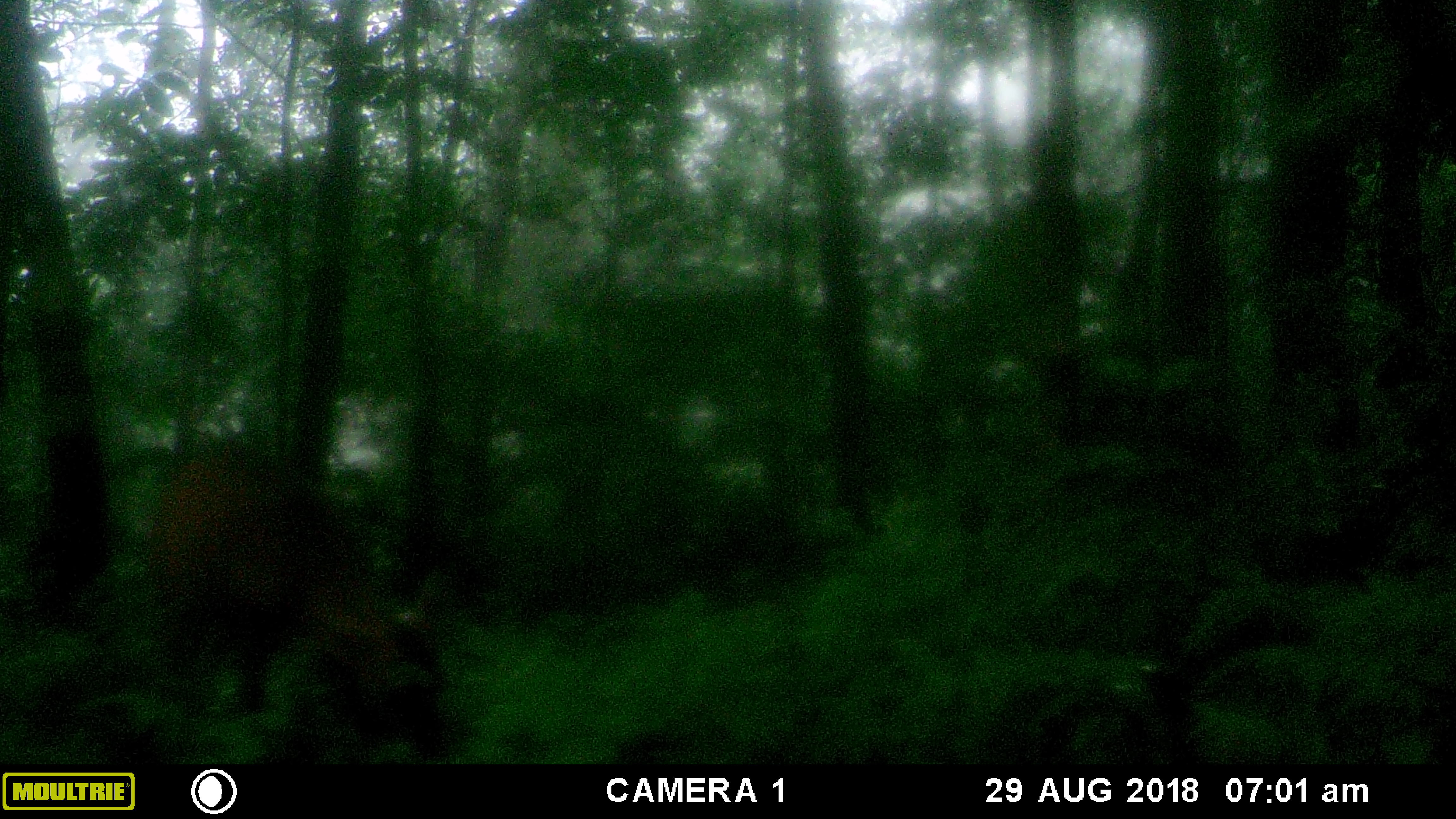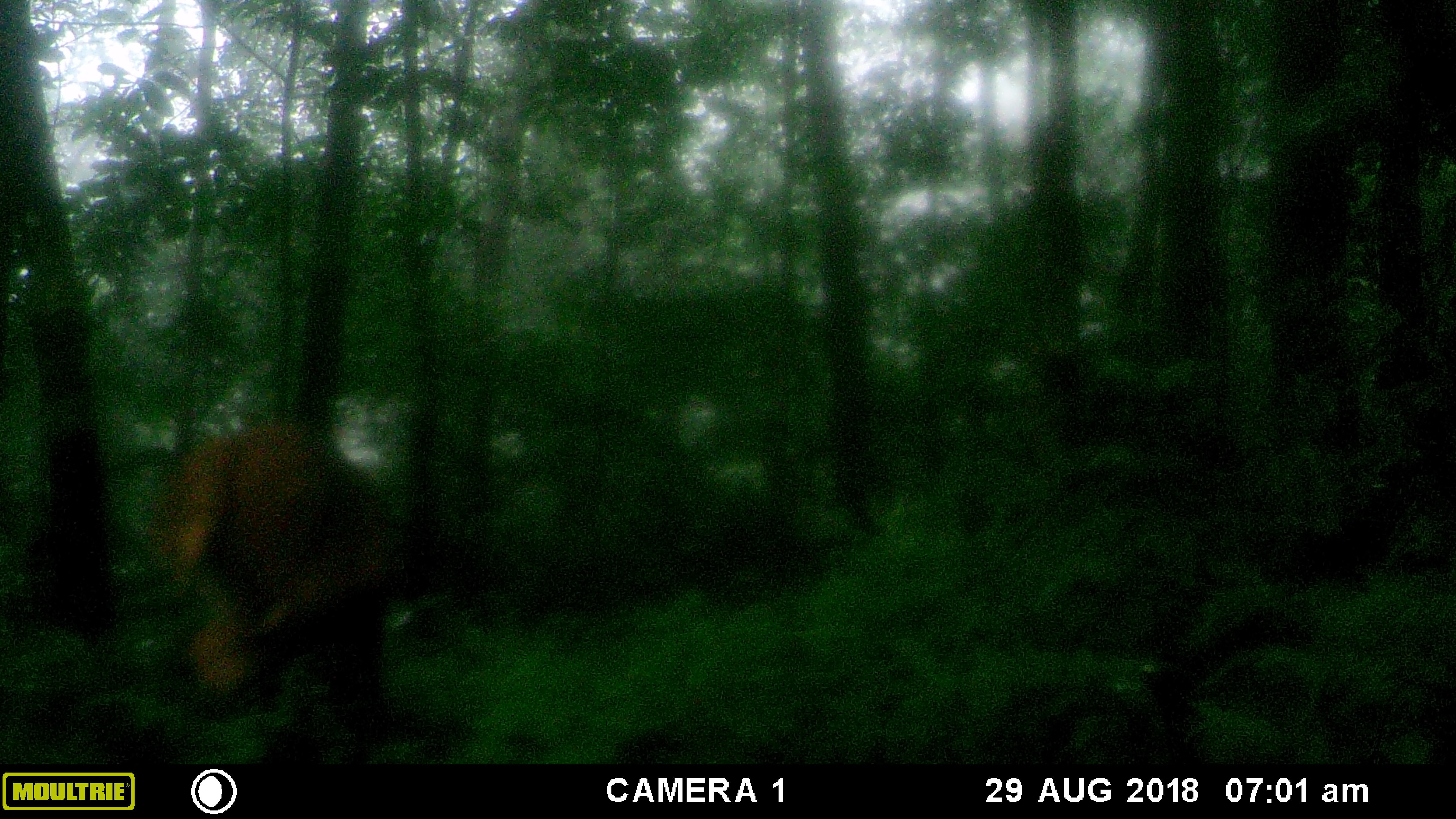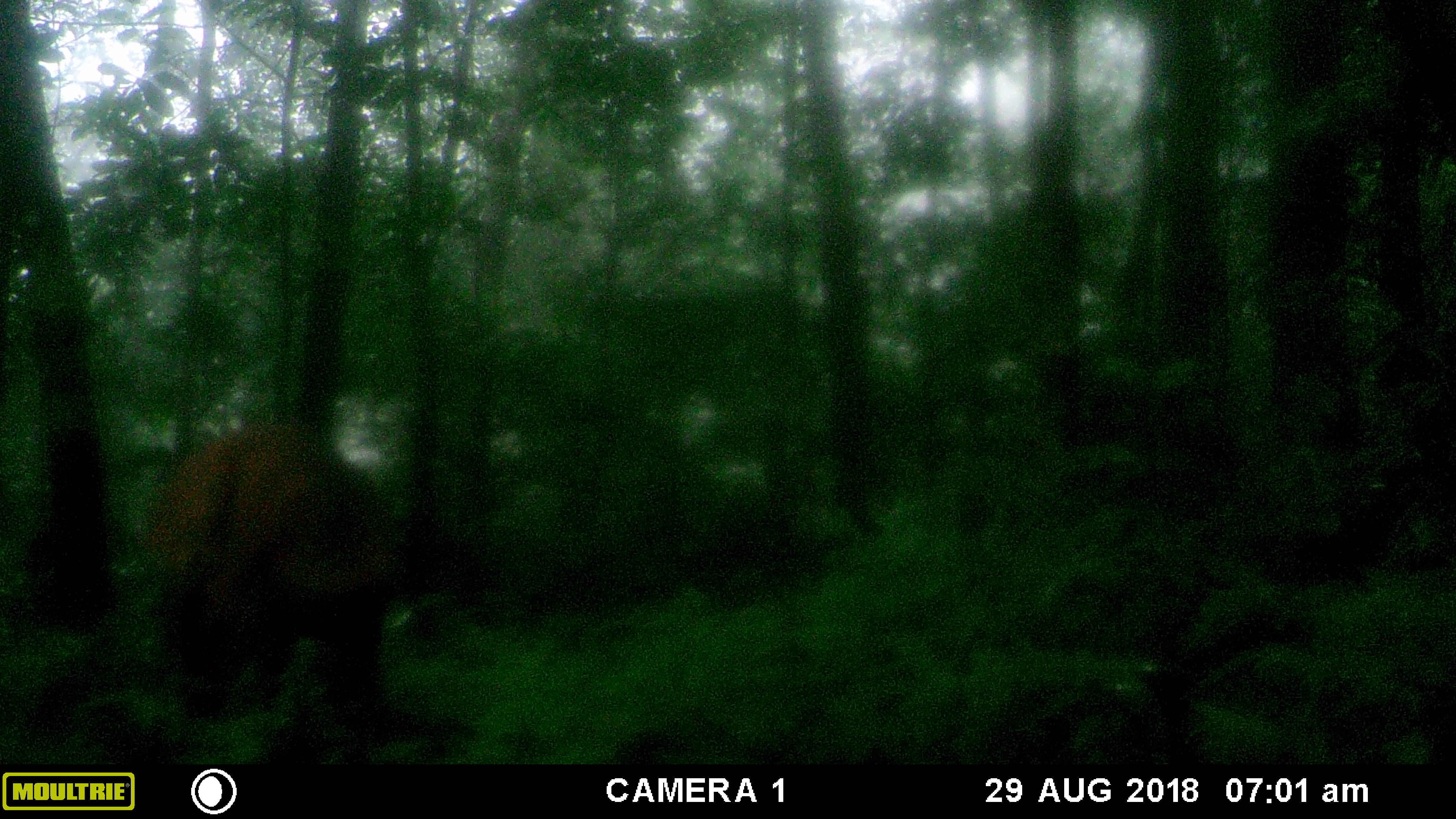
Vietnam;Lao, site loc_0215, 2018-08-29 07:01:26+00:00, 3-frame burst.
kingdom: Animalia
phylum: Chordata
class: Mammalia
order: Artiodactyla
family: Cervidae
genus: Muntiacus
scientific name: Muntiacus vuquangensis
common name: large-antlered muntjac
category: large antlered muntjac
Large antlered muntjac (large-antlered muntjac) (Muntiacus vuquangensis). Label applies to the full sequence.